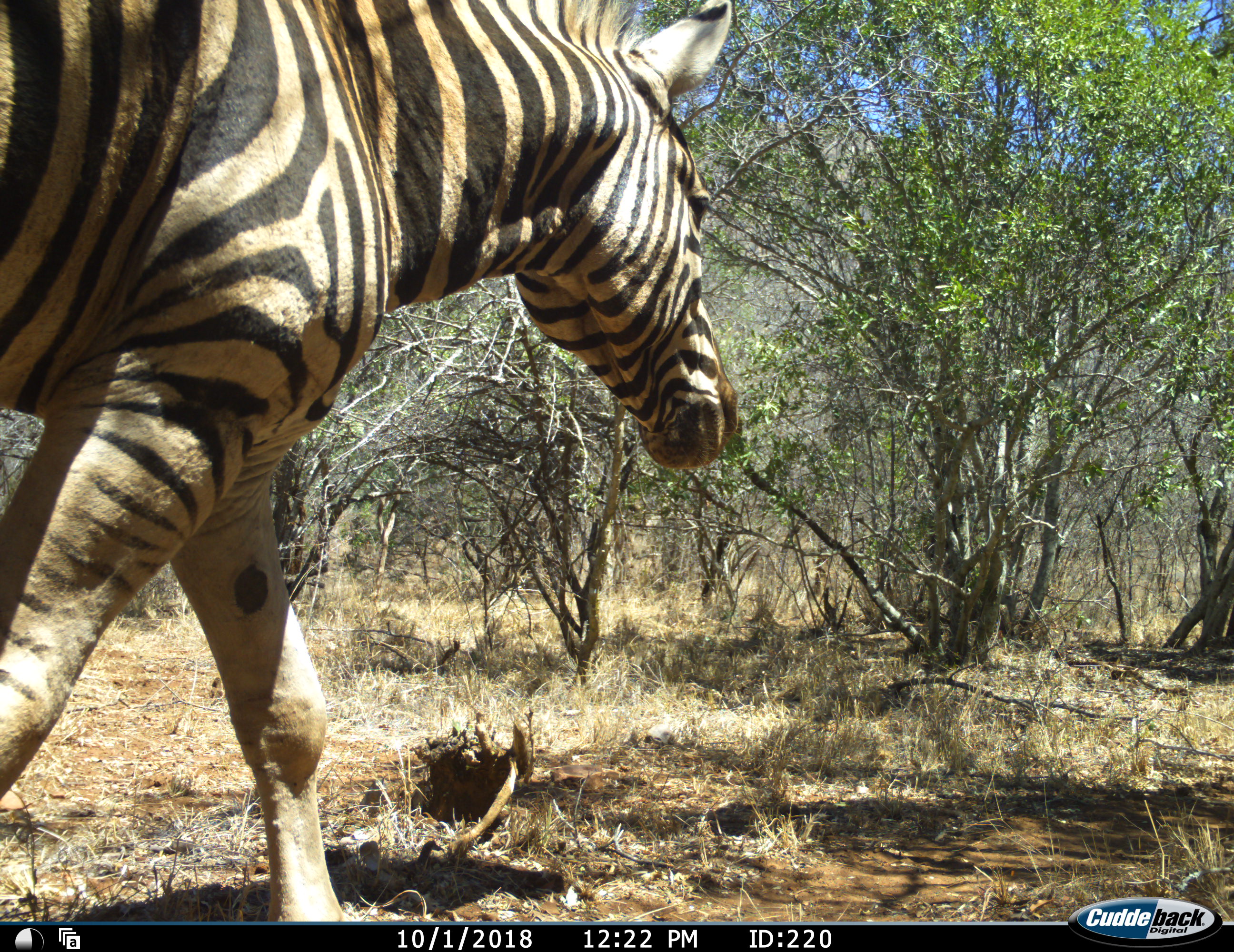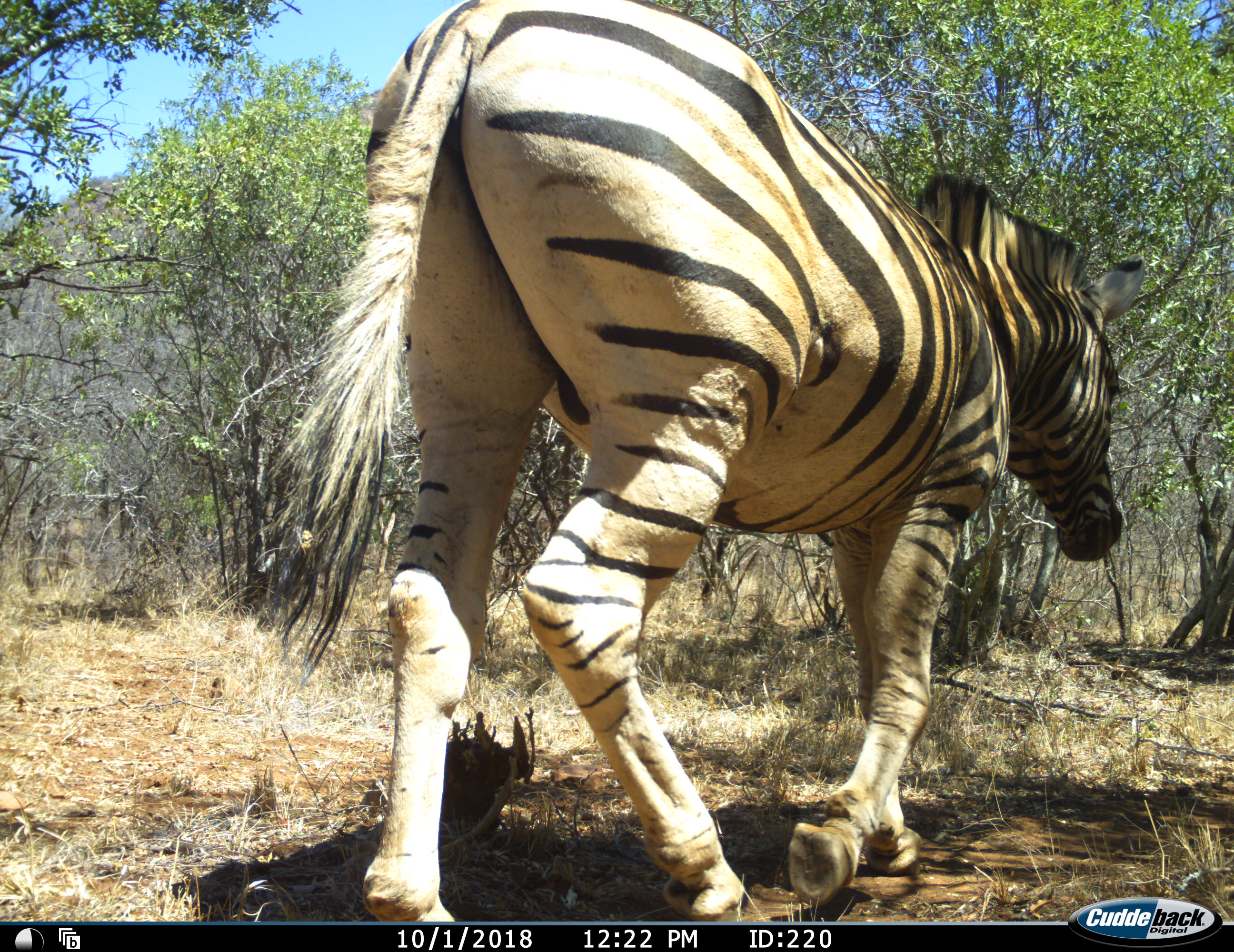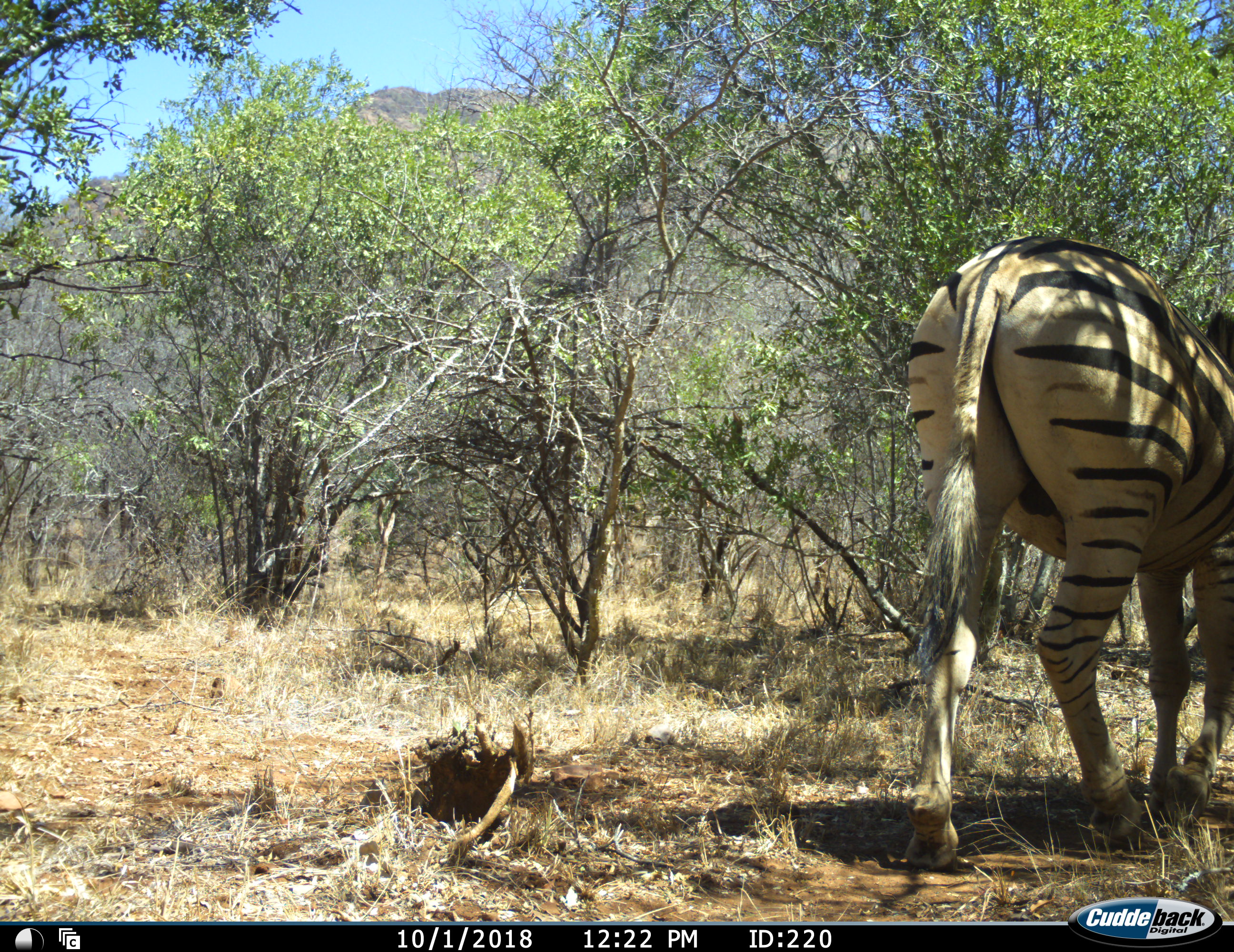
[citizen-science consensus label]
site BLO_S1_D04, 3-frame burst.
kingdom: Animalia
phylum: Chordata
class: Mammalia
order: Perissodactyla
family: Equidae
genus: Equus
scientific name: Equus quagga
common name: plains zebra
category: zebraplains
Zebraplains (plains zebra) (Equus quagga), count 1. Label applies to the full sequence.